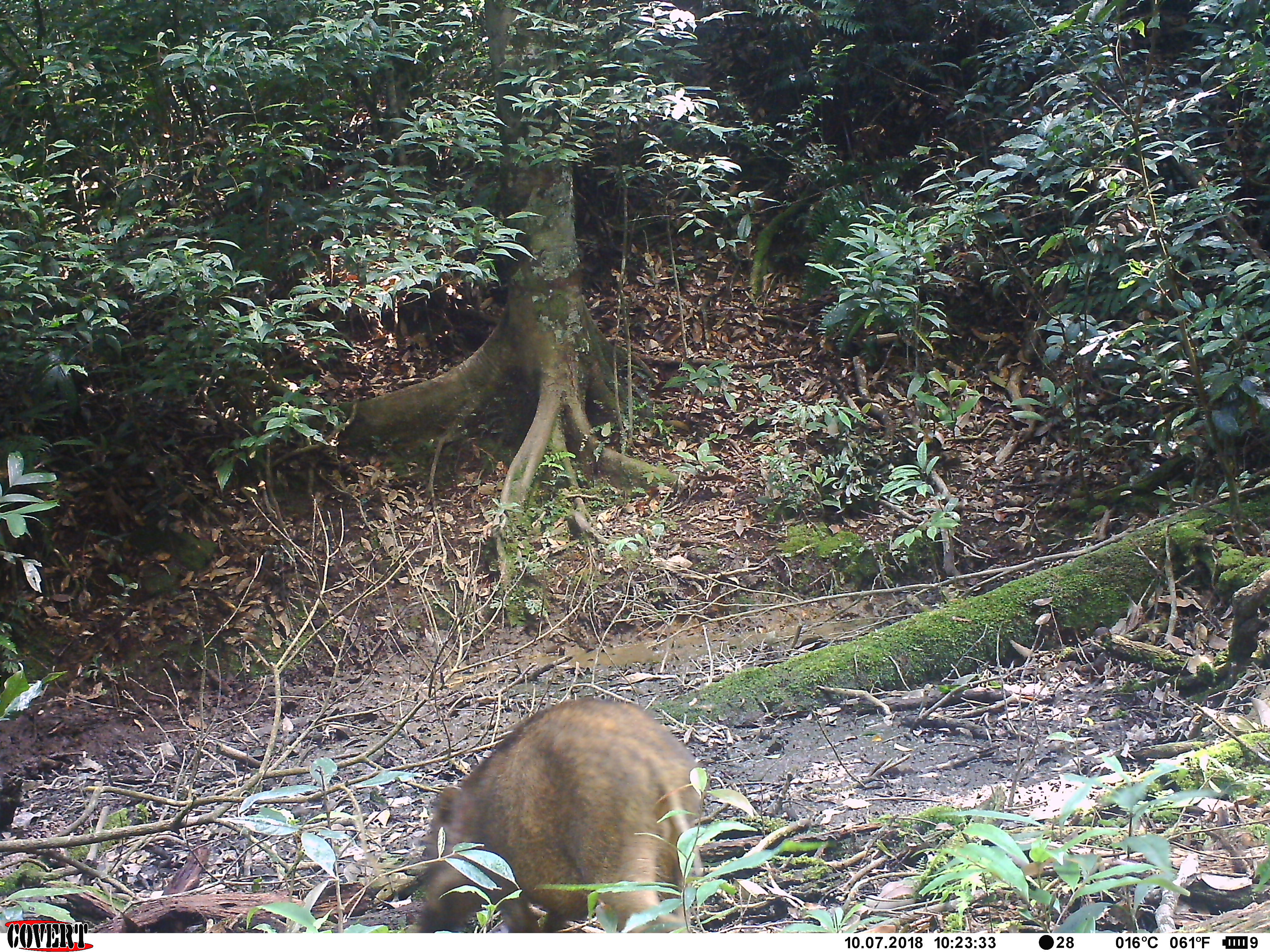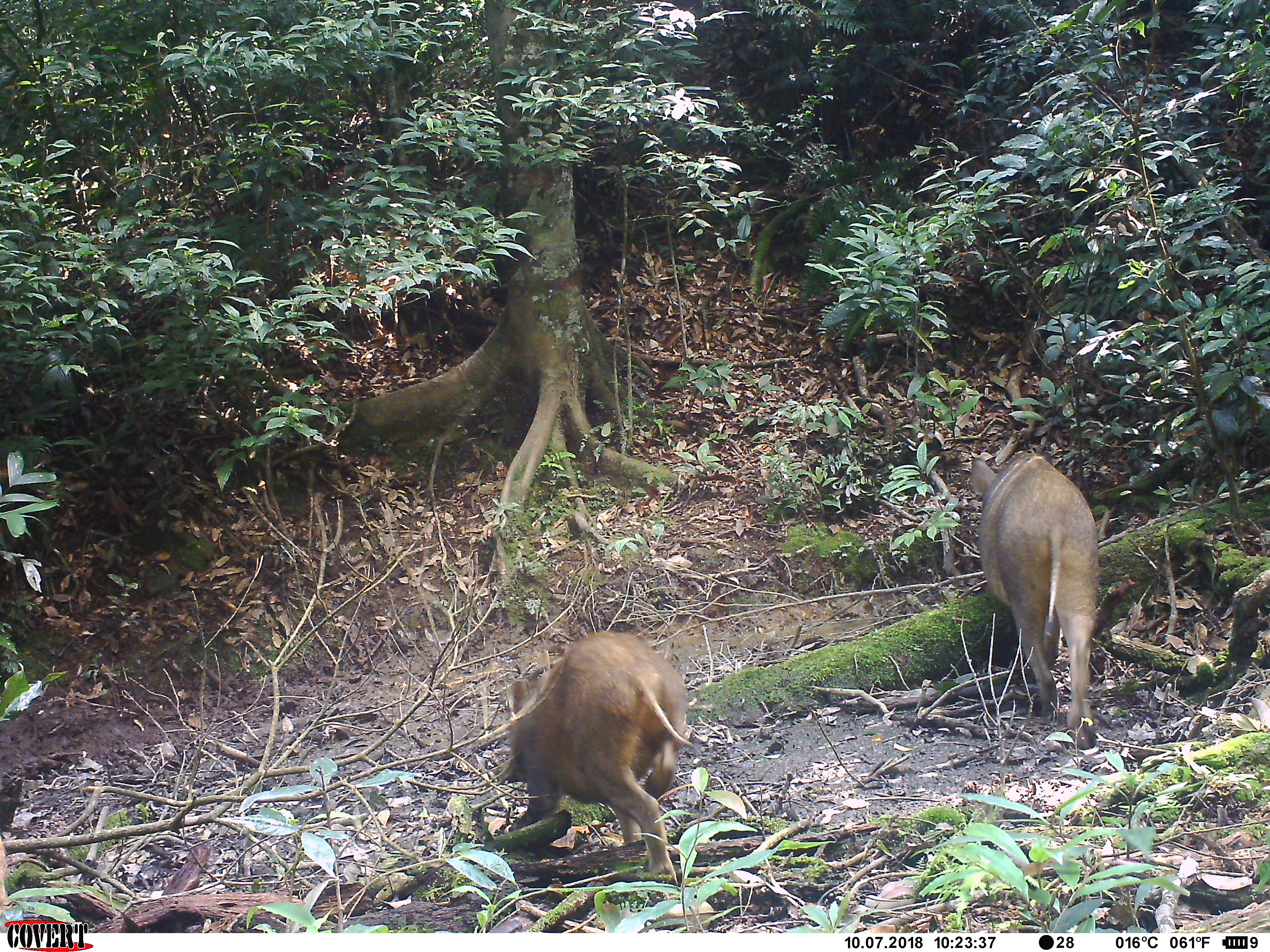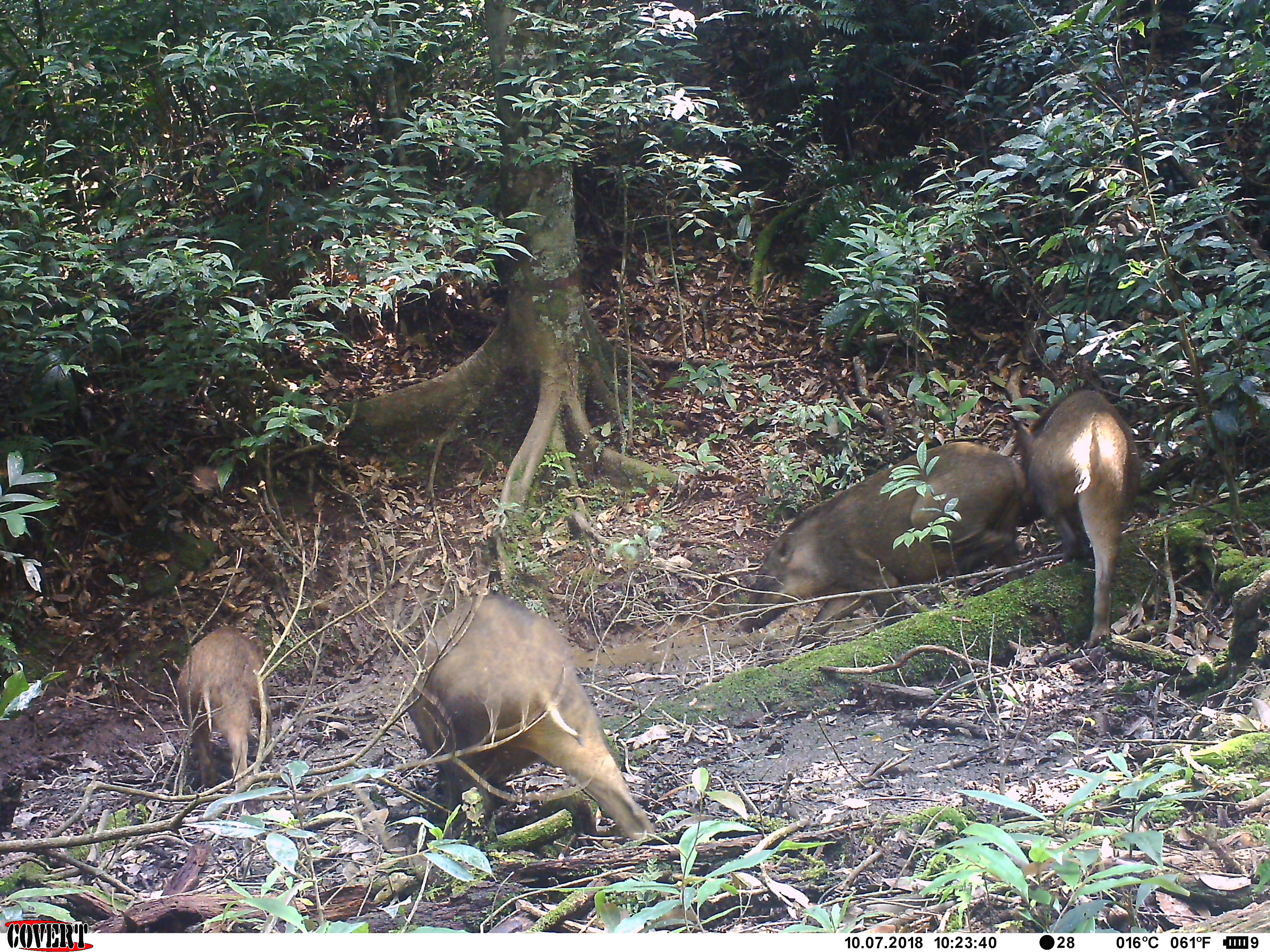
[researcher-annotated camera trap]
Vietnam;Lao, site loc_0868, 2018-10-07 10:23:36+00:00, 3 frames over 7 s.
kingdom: Animalia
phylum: Chordata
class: Mammalia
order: Artiodactyla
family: Suidae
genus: Sus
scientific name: Sus scrofa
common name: eurasian wild pig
Eurasian wild pig (Sus scrofa). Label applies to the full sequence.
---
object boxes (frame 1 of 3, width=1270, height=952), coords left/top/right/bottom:
eurasian wild pig: 406/694/705/933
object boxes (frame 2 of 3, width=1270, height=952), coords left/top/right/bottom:
eurasian wild pig: 499/629/696/884; 969/449/1100/749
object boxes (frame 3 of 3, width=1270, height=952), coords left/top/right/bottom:
eurasian wild pig: 401/589/656/840; 733/440/1028/634; 1012/383/1142/649; 177/626/276/787